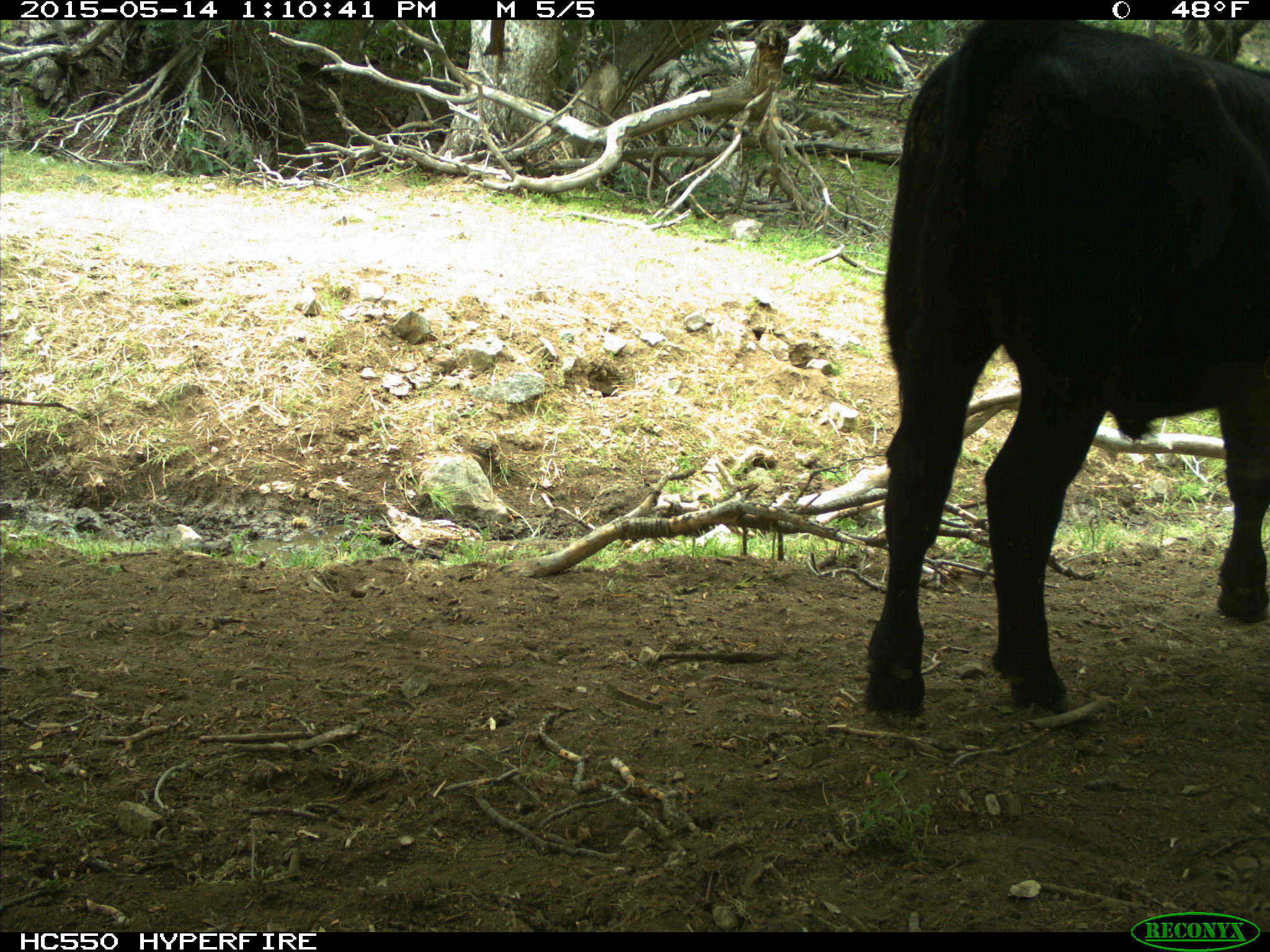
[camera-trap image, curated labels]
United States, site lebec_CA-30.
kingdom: Animalia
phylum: Chordata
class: Mammalia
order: Artiodactyla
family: Bovidae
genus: Bos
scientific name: Bos taurus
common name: domestic cow